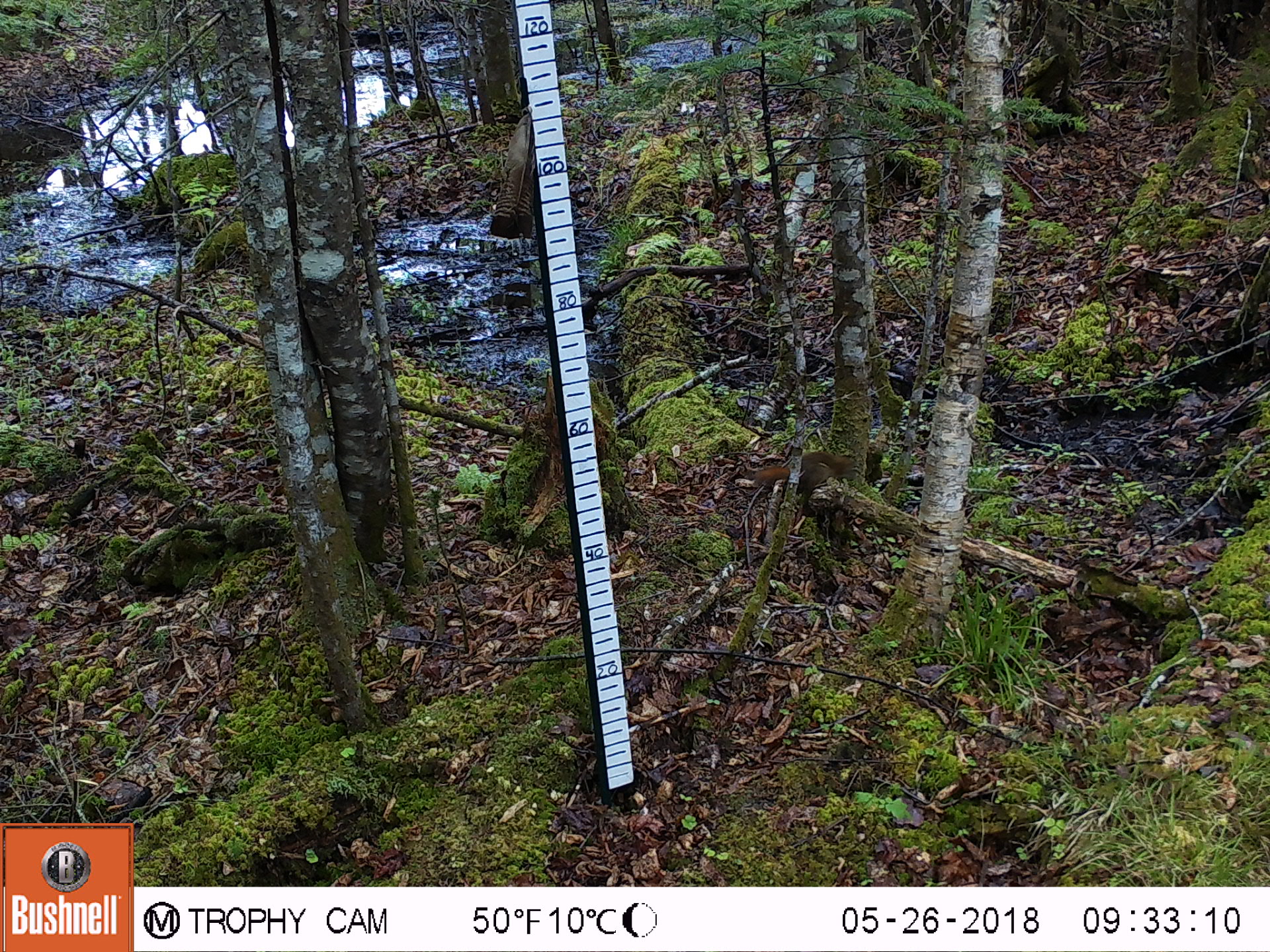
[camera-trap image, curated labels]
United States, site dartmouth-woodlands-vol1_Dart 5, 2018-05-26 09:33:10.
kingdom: Animalia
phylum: Chordata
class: Mammalia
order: Rodentia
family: Sciuridae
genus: Tamiasciurus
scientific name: Tamiasciurus hudsonicus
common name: red squirrel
Red squirrel (Tamiasciurus hudsonicus).